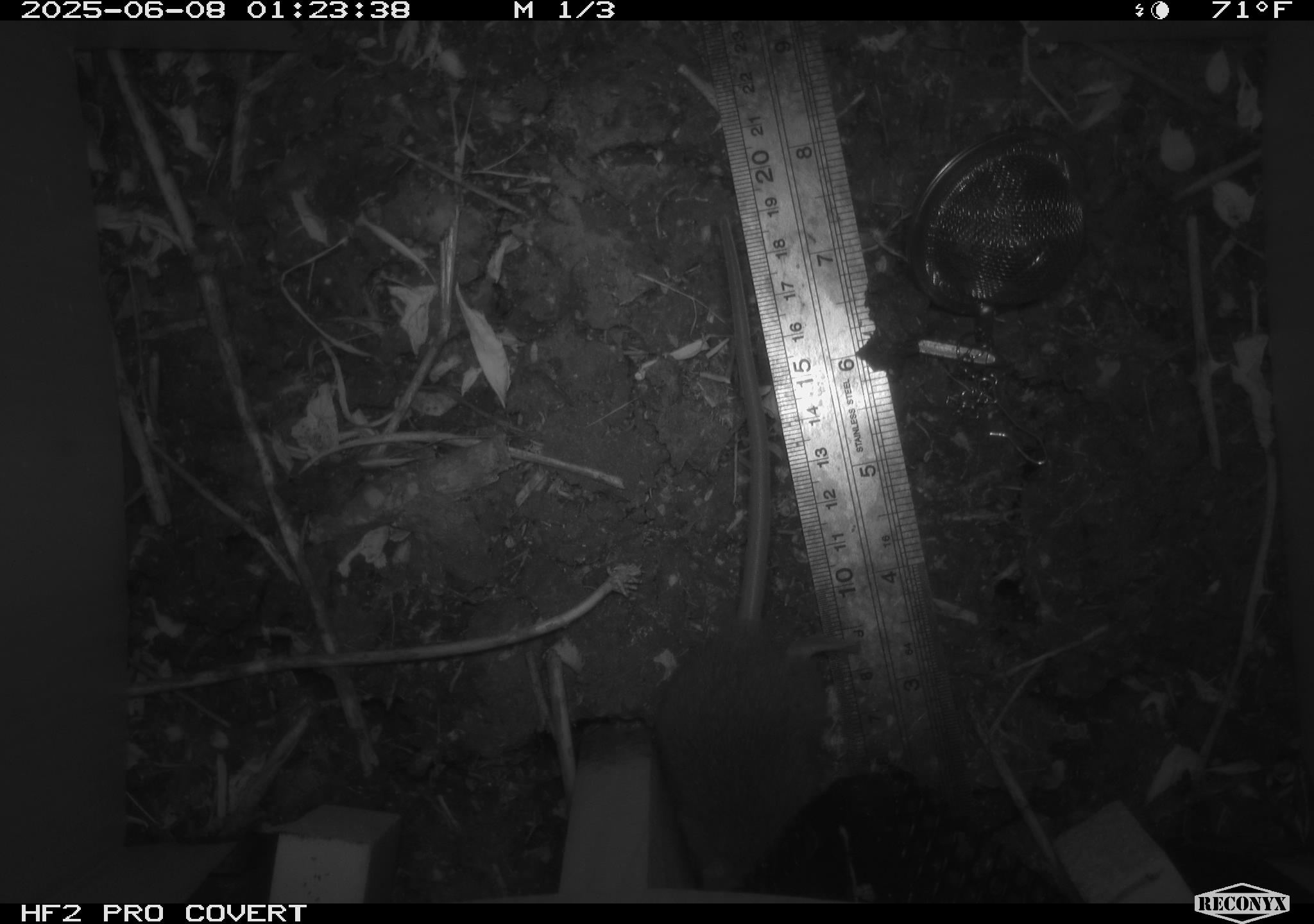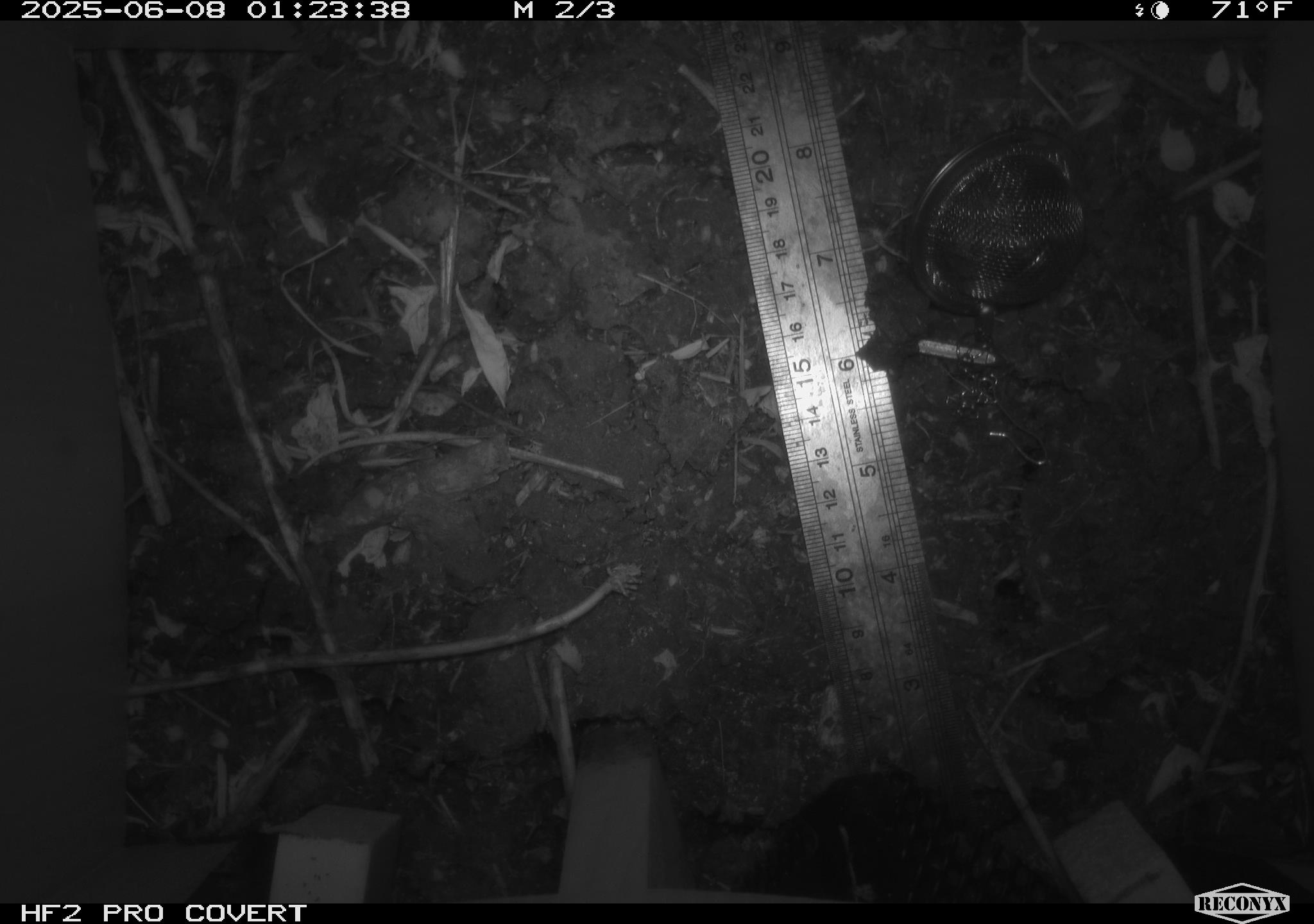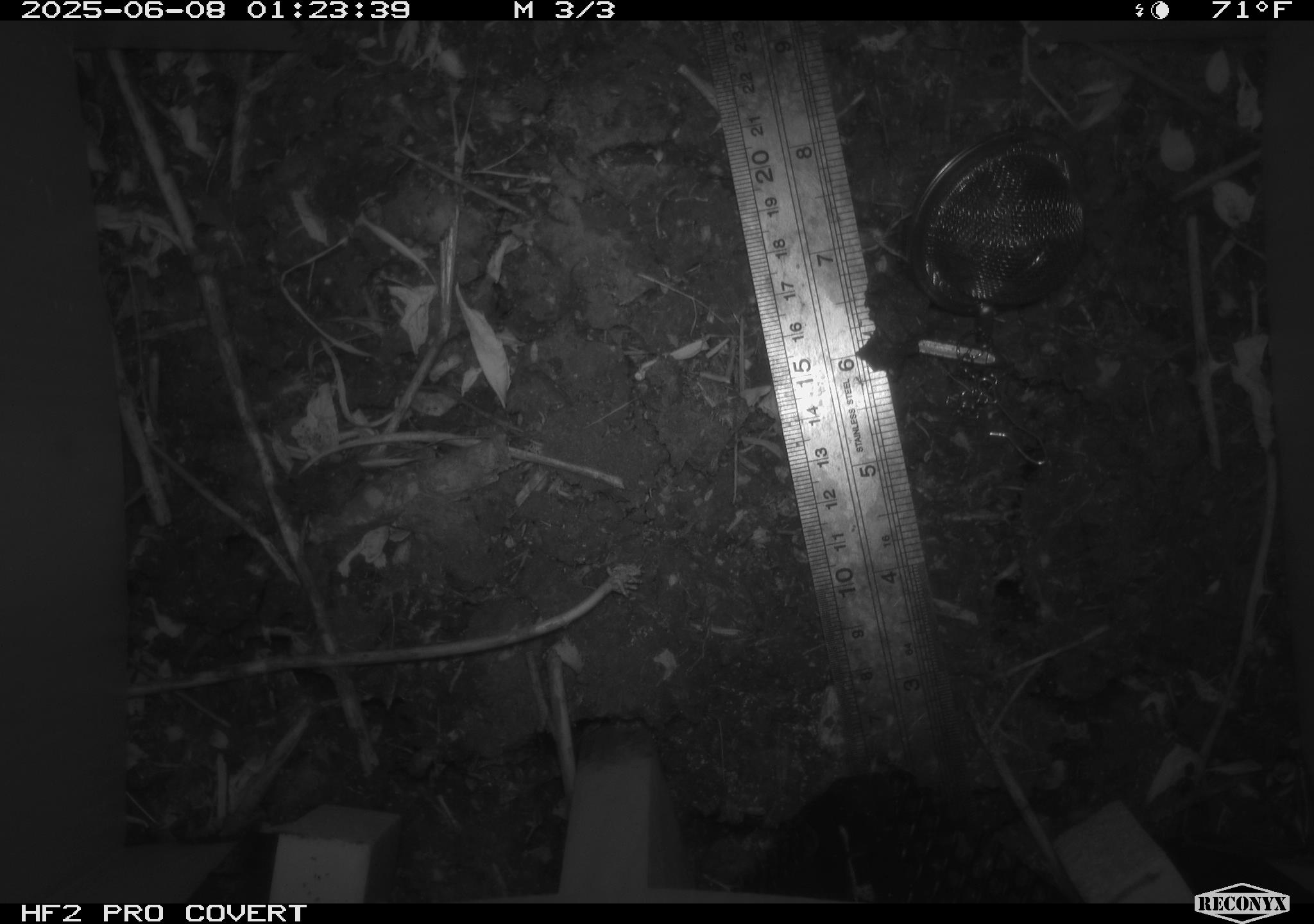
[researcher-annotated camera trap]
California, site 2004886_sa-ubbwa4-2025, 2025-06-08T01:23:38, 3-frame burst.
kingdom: Animalia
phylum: Chordata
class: Mammalia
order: Rodentia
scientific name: Rodentia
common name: rodent